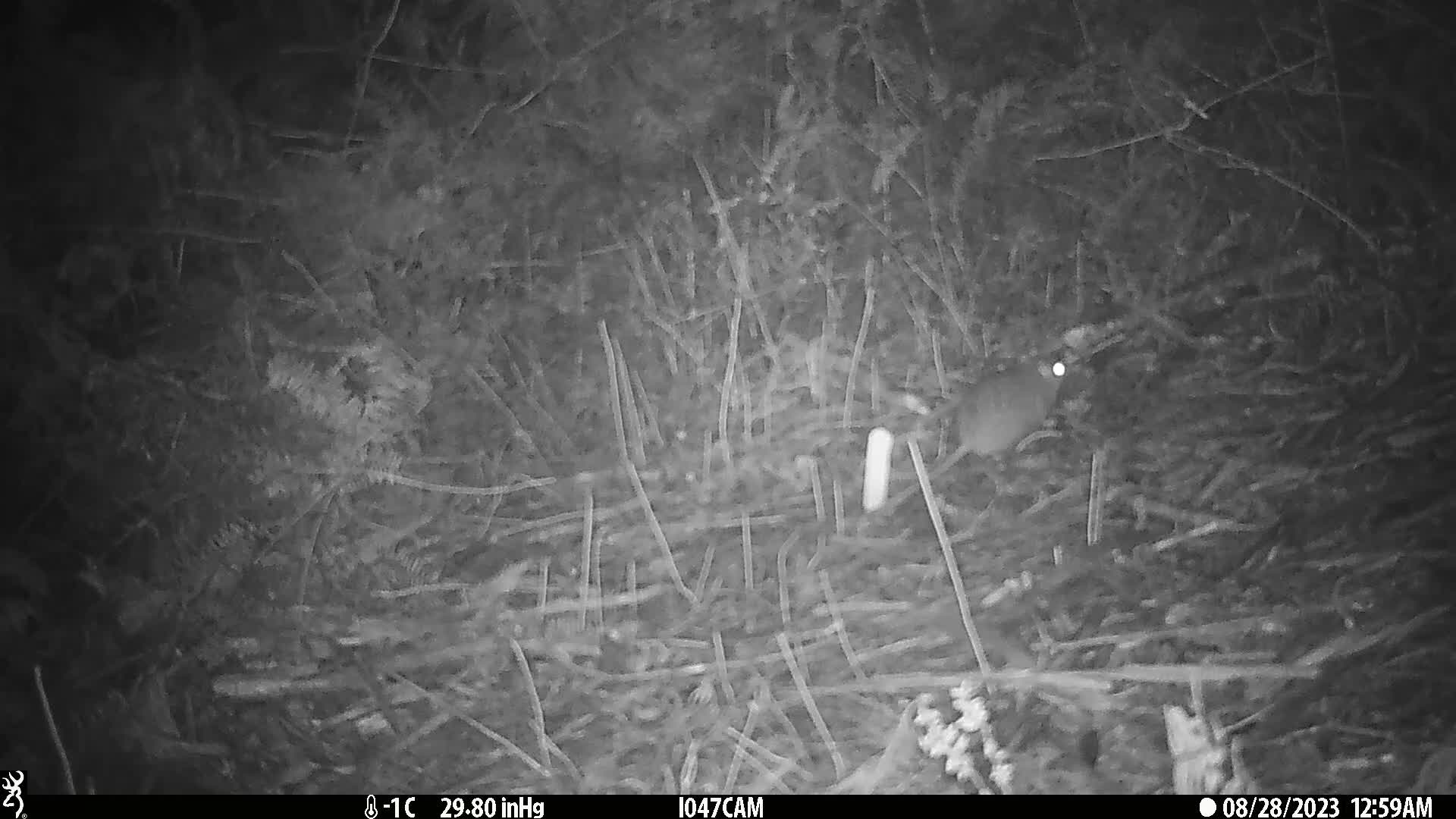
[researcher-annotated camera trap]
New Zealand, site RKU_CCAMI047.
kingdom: Animalia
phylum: Chordata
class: Mammalia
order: Rodentia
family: Muridae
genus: Rattus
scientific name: Rattus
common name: rat